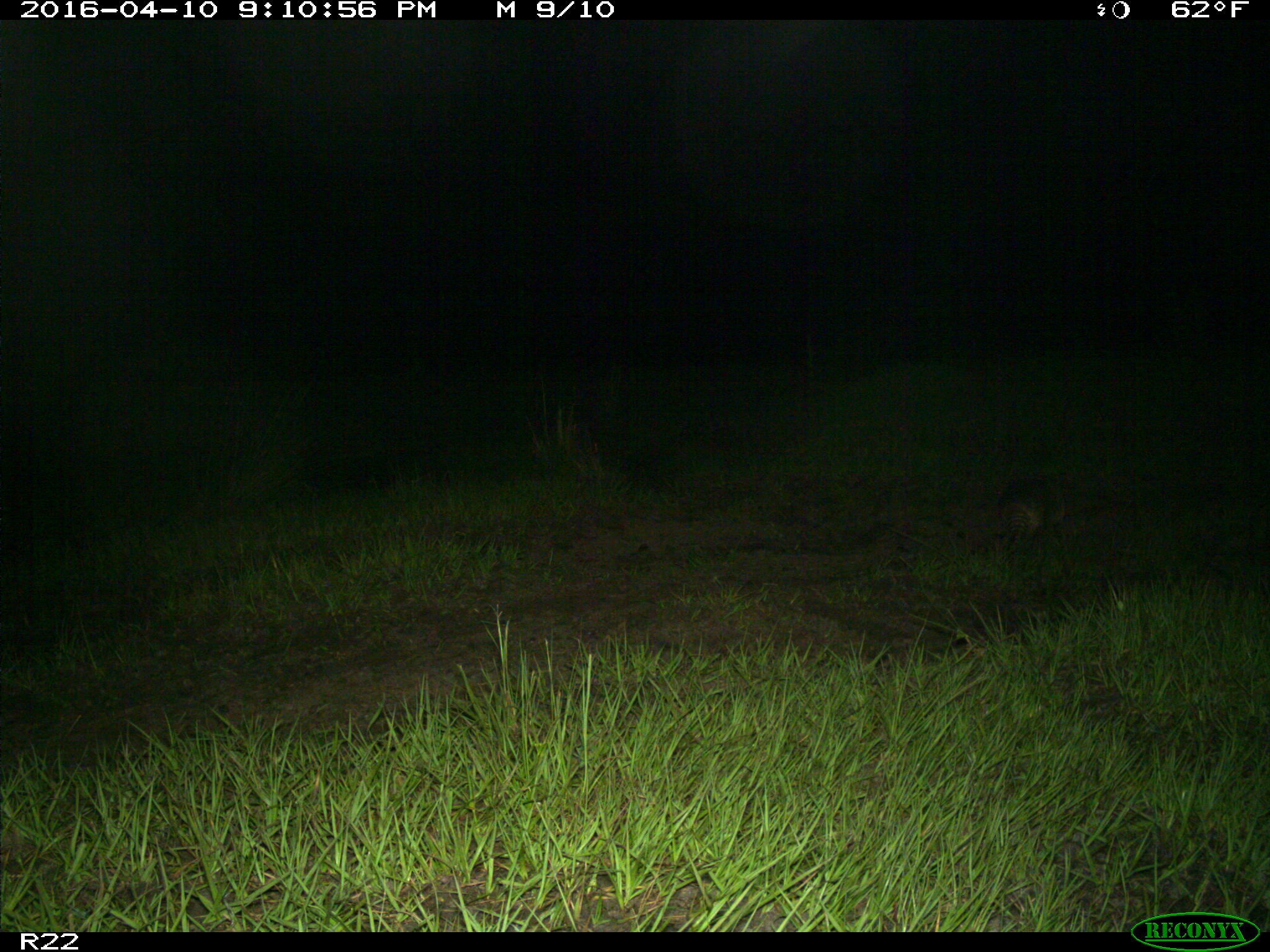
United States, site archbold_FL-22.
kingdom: Animalia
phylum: Chordata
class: Mammalia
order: Cingulata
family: Dasypodidae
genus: Dasypus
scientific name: Dasypus novemcinctus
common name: nine-banded armadillo